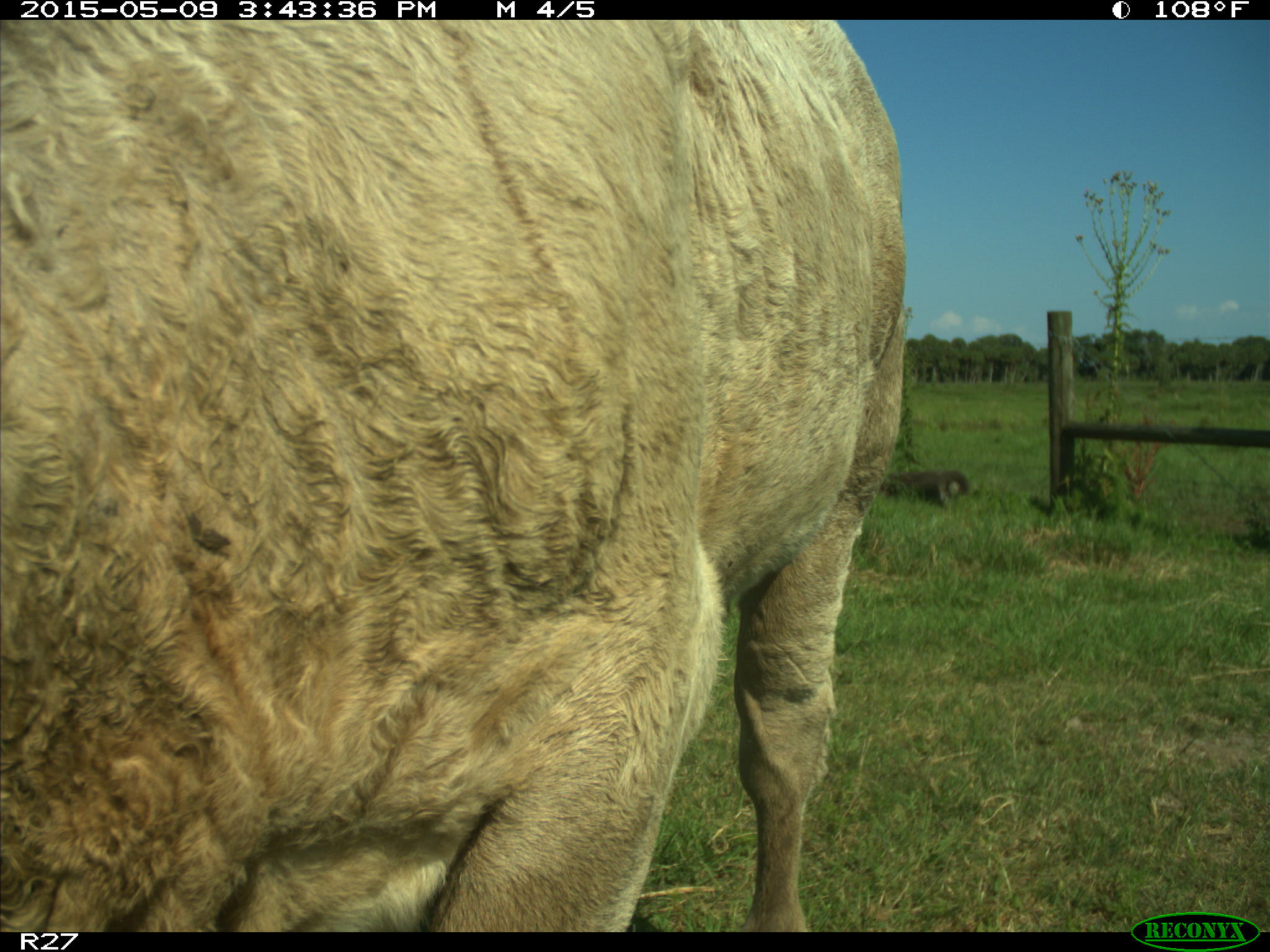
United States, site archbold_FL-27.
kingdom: Animalia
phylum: Chordata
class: Mammalia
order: Artiodactyla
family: Bovidae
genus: Bos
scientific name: Bos taurus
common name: domestic cow